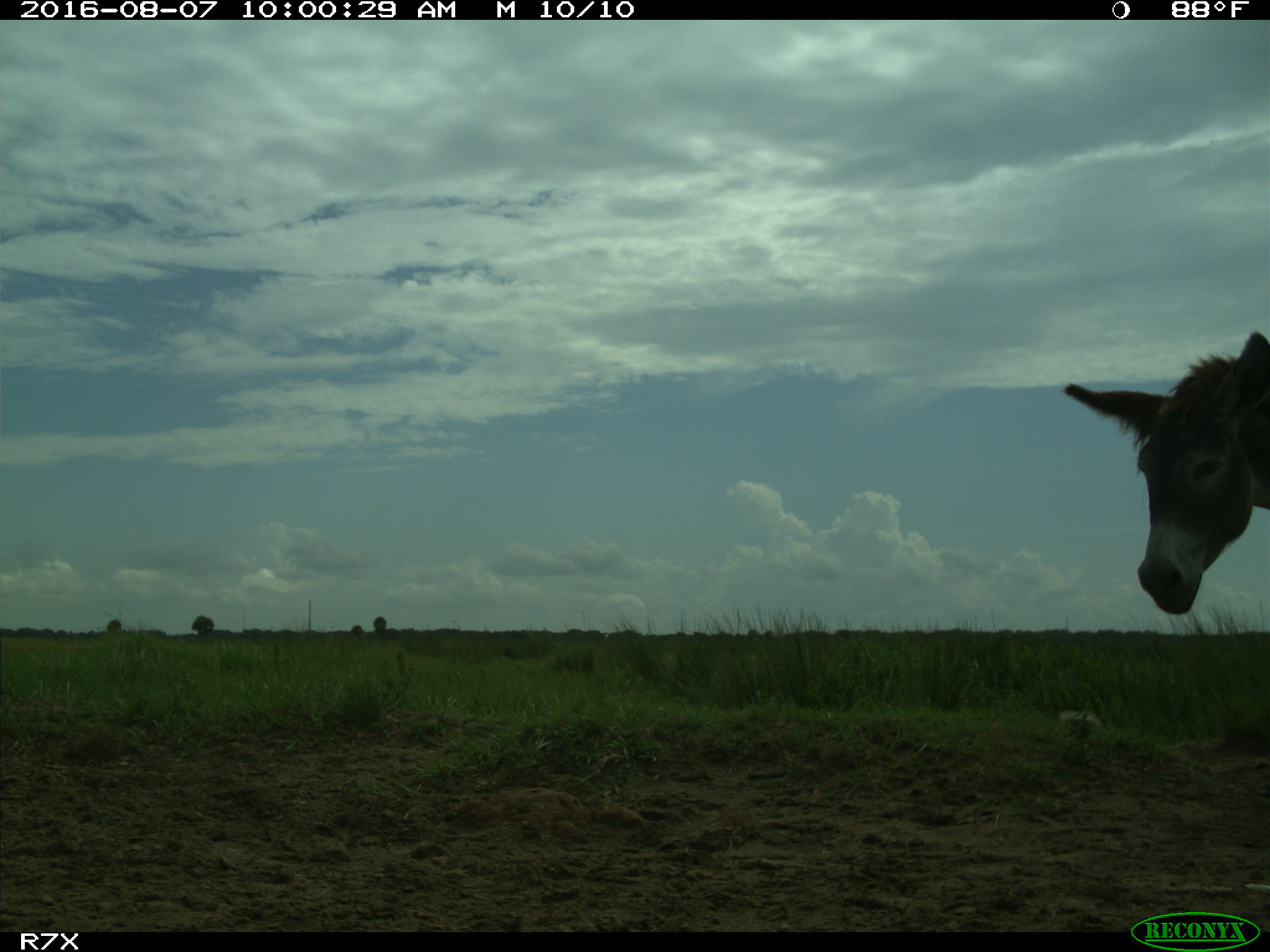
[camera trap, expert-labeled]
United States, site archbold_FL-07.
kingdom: Animalia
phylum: Chordata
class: Mammalia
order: Perissodactyla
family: Equidae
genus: Equus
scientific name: Equus africanus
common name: african wild ass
Equus africanus (african wild ass).